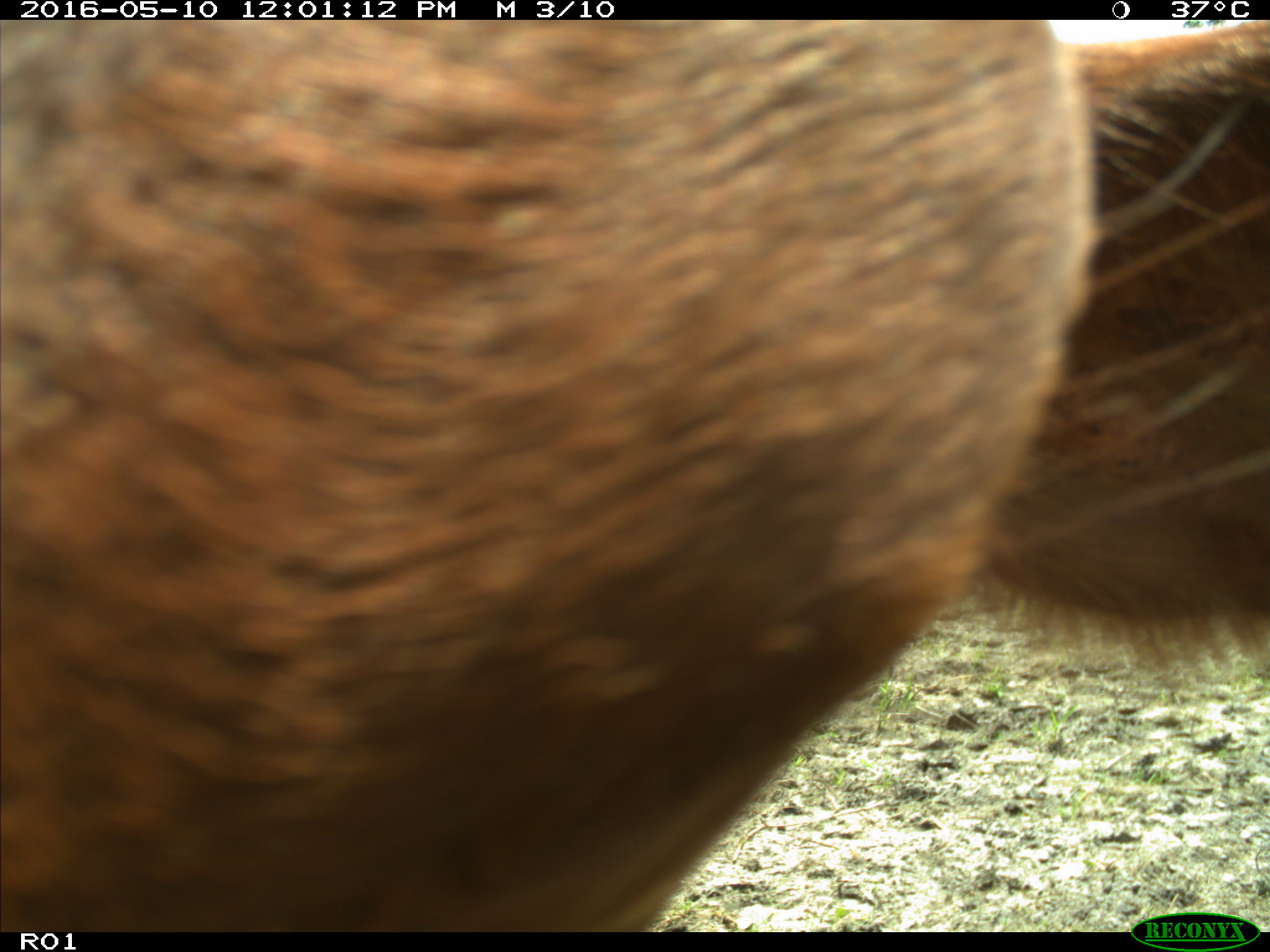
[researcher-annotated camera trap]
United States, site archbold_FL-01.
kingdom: Animalia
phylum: Chordata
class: Mammalia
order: Artiodactyla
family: Bovidae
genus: Bos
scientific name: Bos taurus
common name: domestic cow